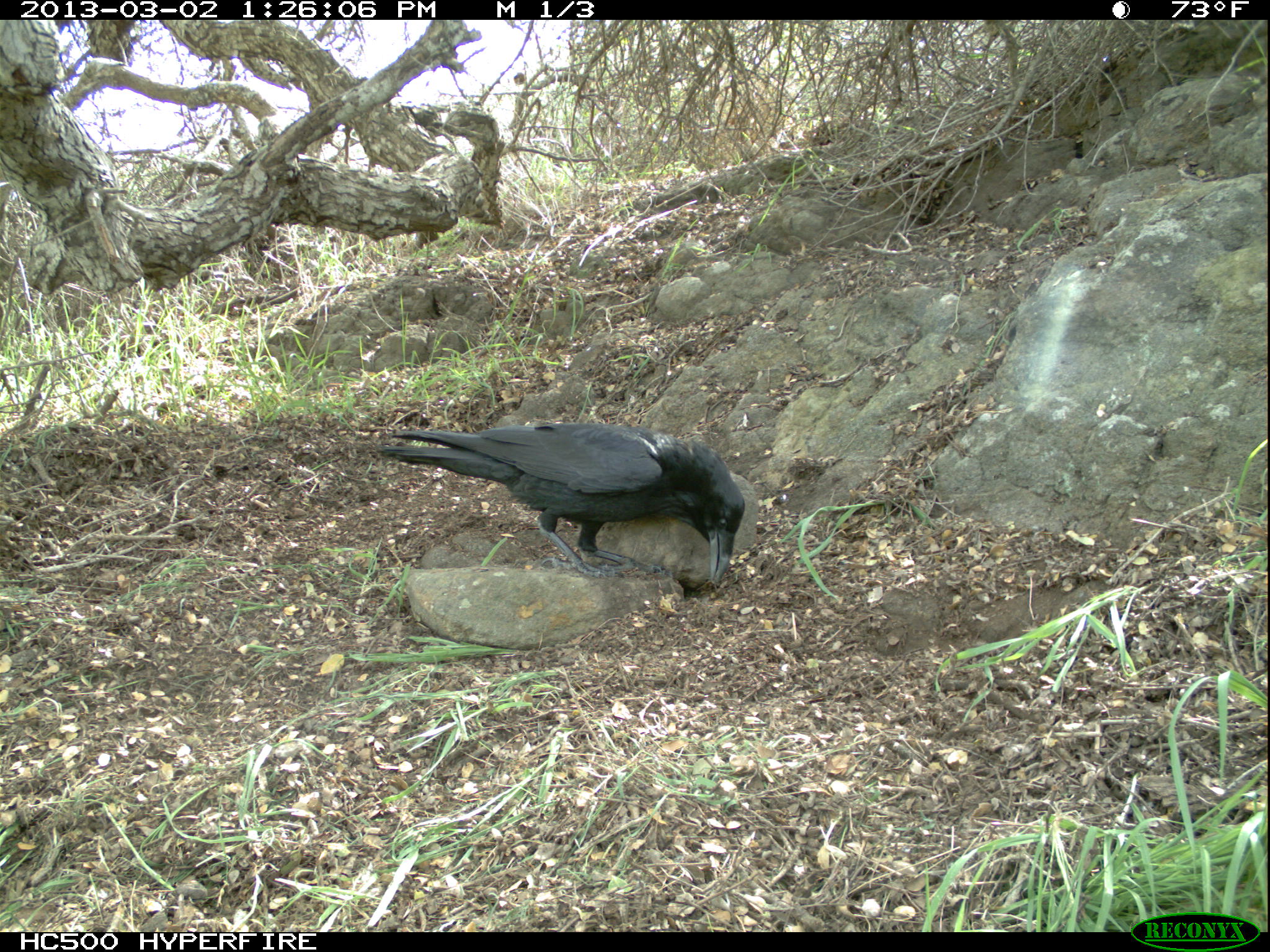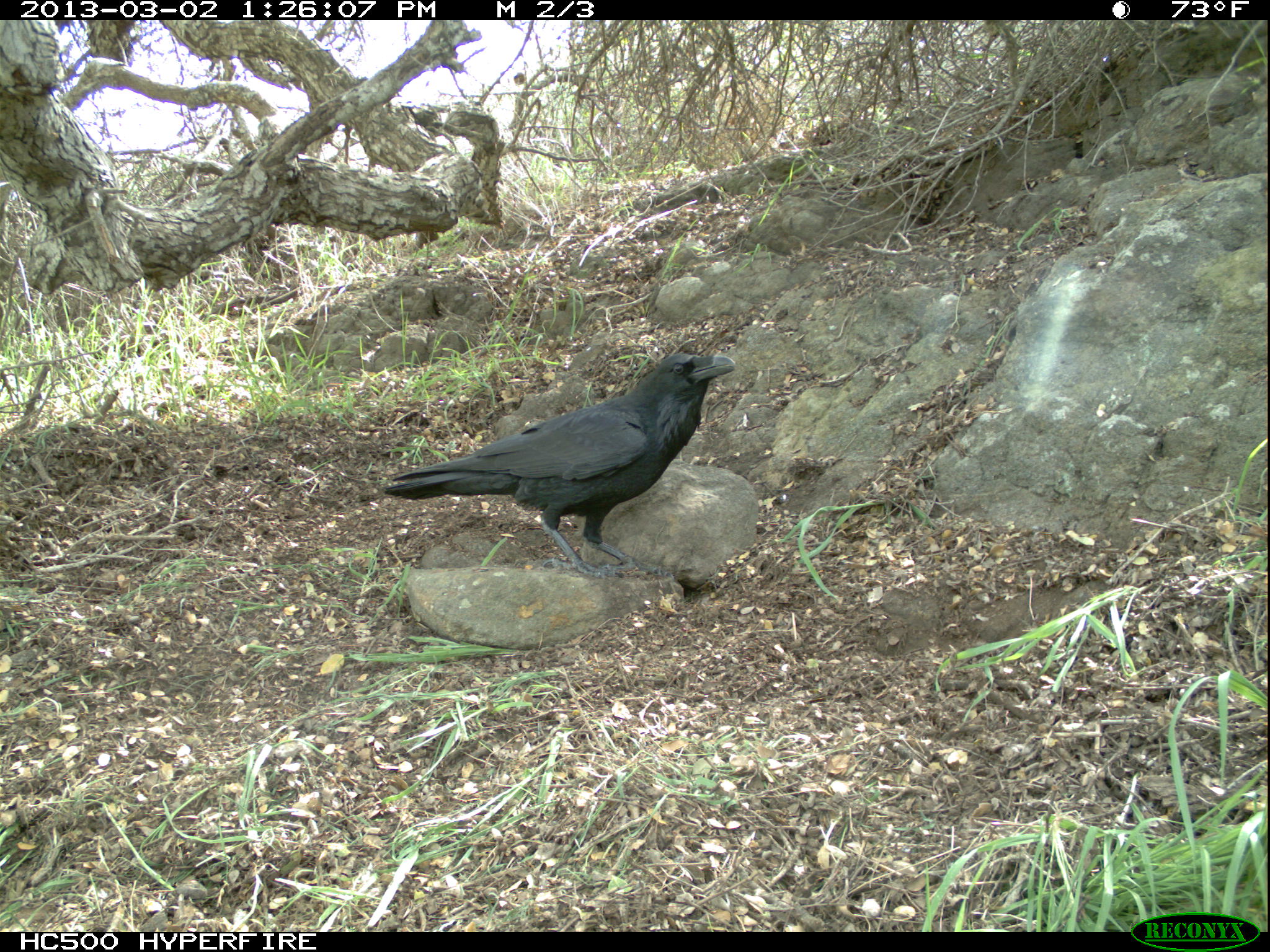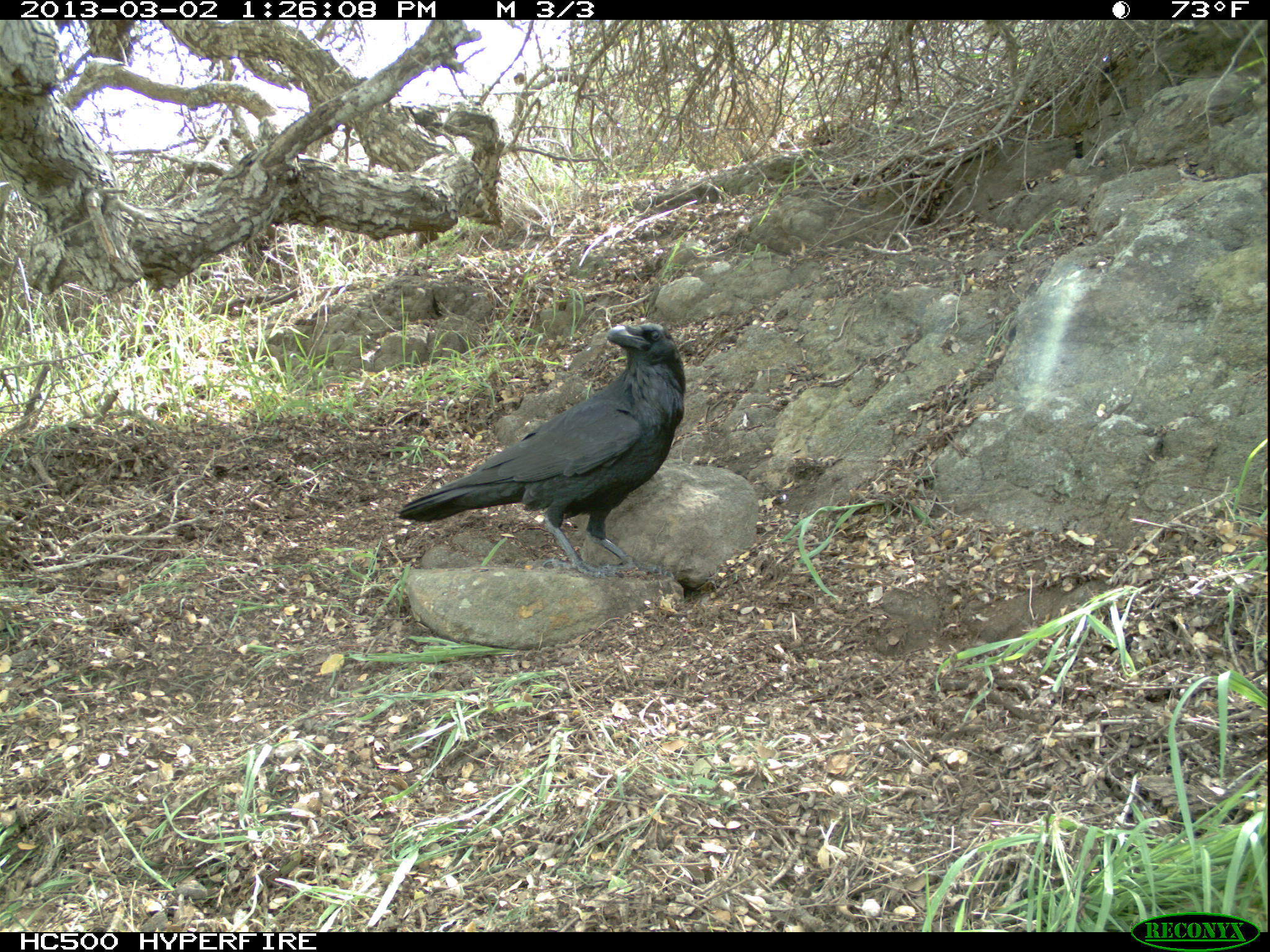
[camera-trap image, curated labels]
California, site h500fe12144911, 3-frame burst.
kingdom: Animalia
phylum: Chordata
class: Aves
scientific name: Aves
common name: bird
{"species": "bird (Aves)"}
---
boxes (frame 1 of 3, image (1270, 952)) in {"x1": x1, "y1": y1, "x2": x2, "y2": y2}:
bird: {"x1": 381, "y1": 423, "x2": 745, "y2": 584}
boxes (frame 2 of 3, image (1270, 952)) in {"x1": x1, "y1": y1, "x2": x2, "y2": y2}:
bird: {"x1": 384, "y1": 353, "x2": 735, "y2": 579}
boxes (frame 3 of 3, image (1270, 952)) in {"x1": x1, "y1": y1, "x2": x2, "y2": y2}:
bird: {"x1": 396, "y1": 321, "x2": 685, "y2": 576}